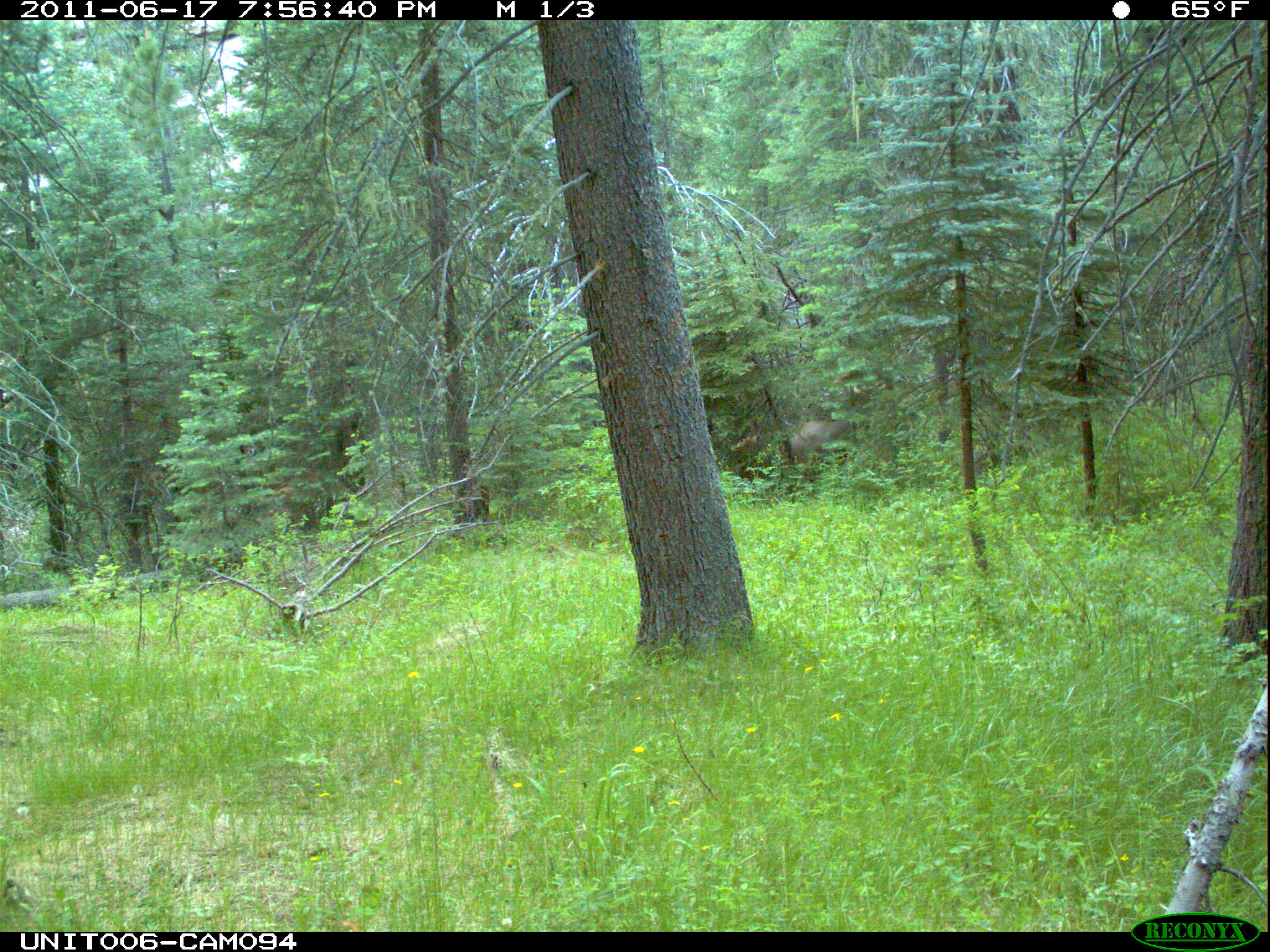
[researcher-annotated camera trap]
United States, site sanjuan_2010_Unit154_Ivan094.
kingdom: Animalia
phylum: Chordata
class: Mammalia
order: Artiodactyla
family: Cervidae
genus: Odocoileus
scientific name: Odocoileus hemionus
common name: mule deer